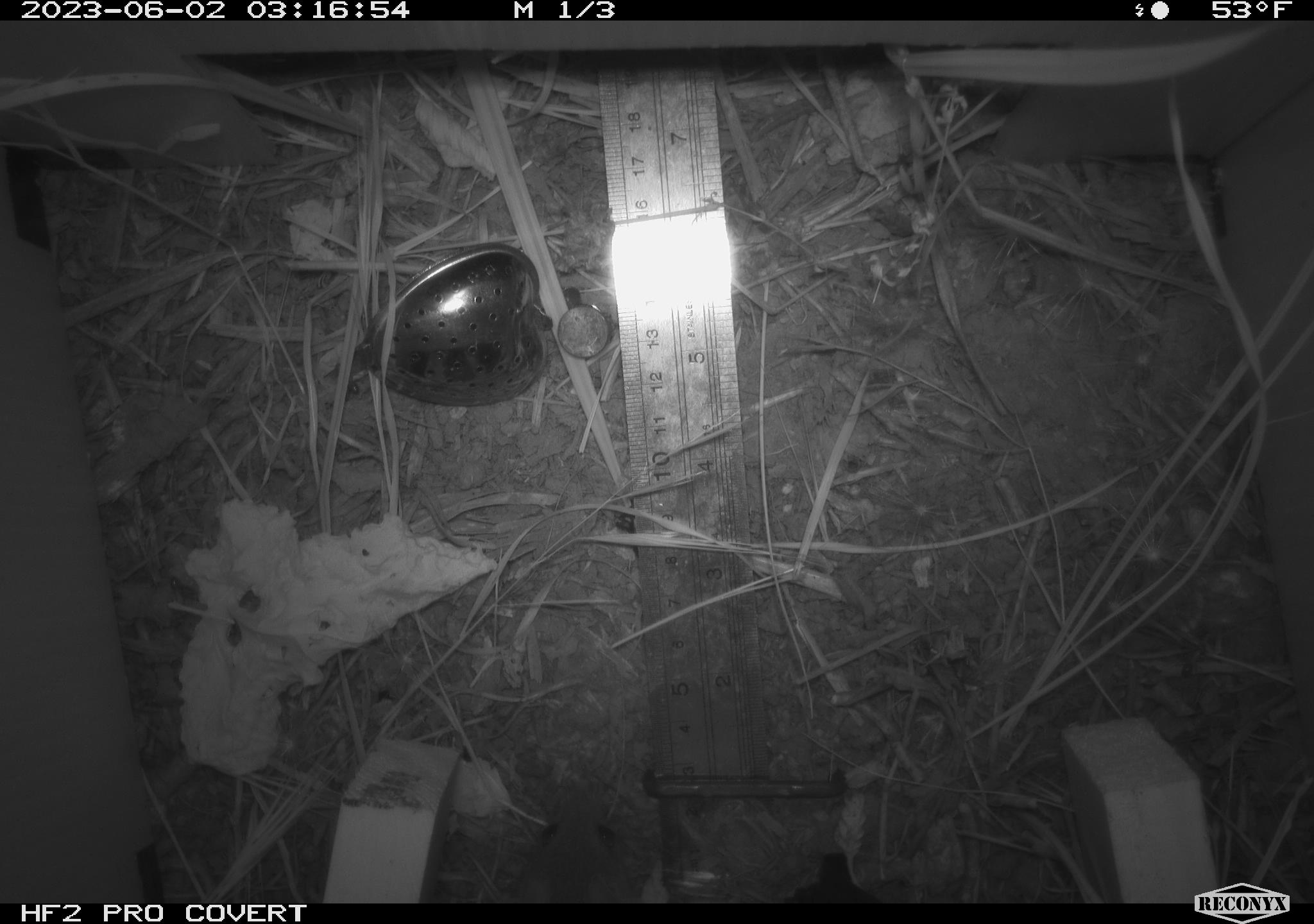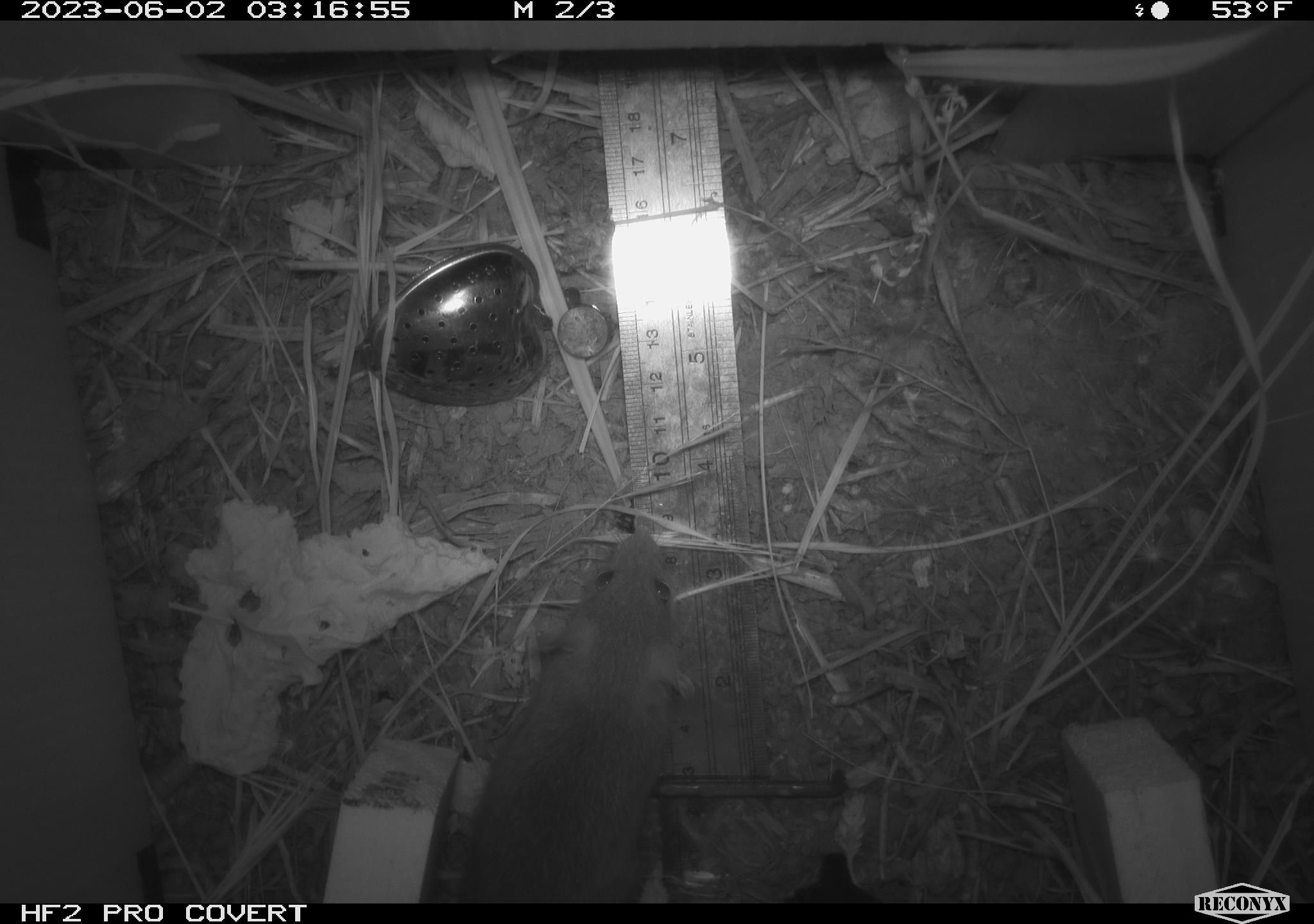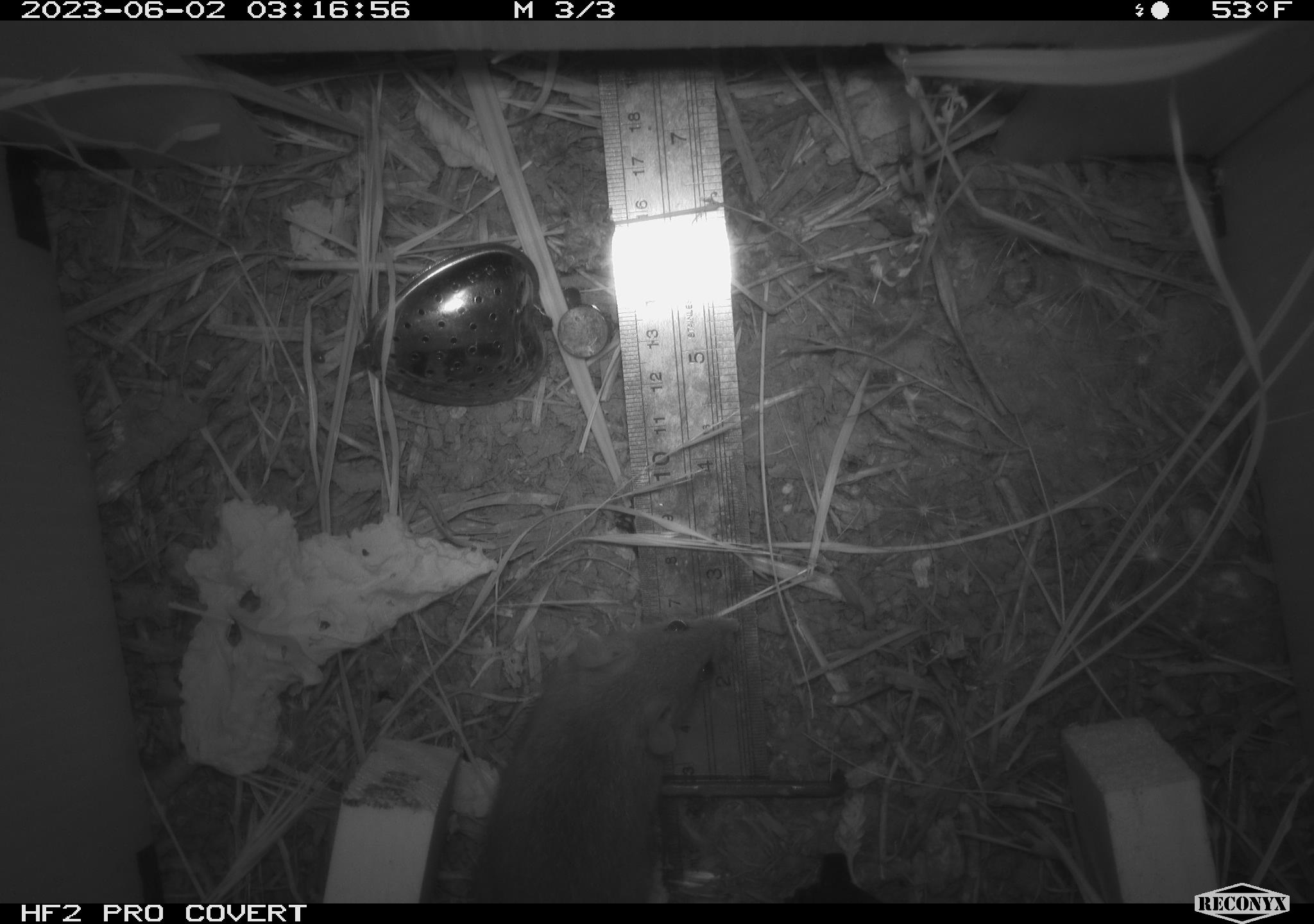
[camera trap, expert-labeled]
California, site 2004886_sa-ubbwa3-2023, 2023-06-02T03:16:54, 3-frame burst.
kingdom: Animalia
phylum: Chordata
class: Mammalia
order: Rodentia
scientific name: Rodentia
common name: mouse species